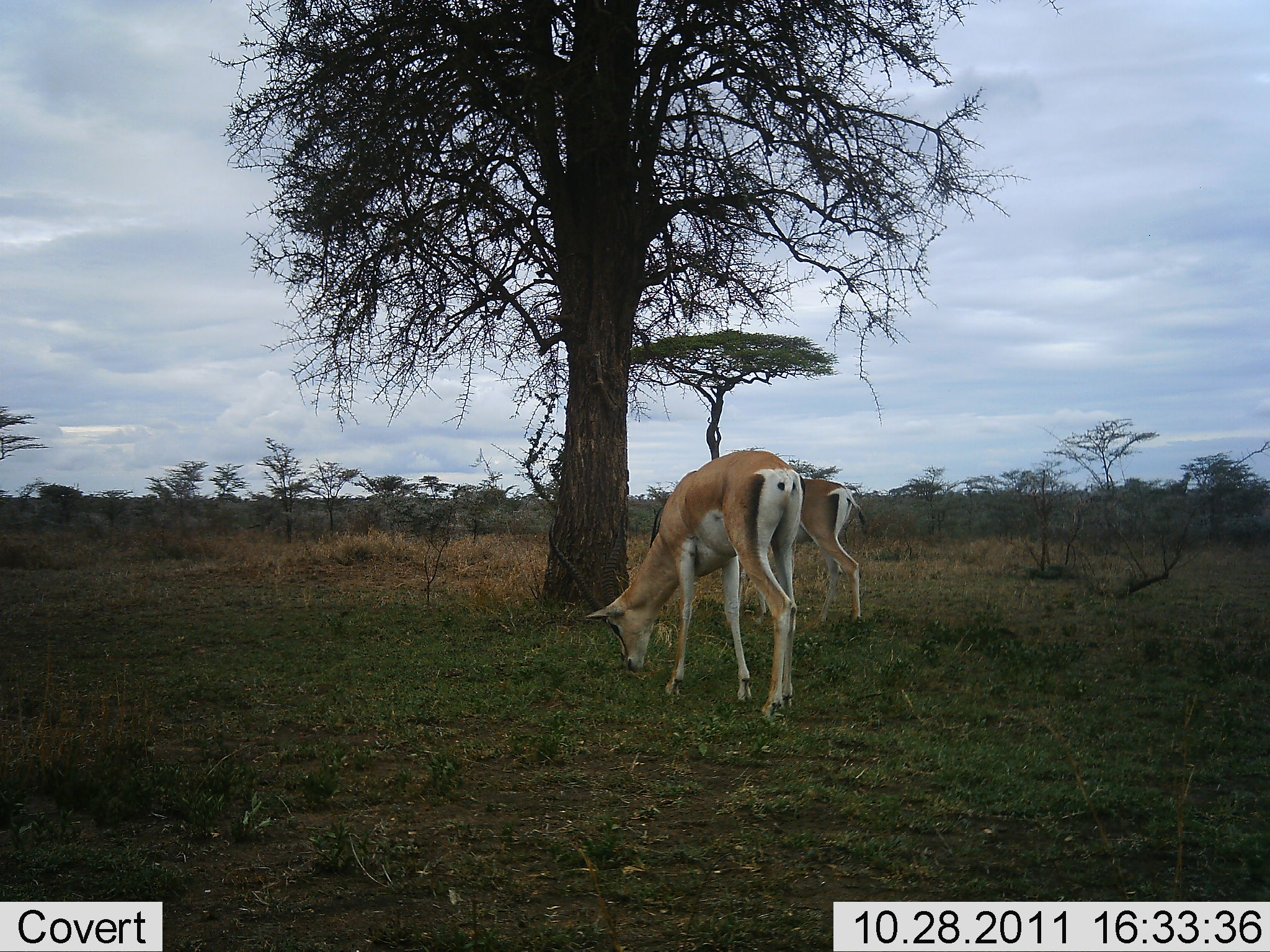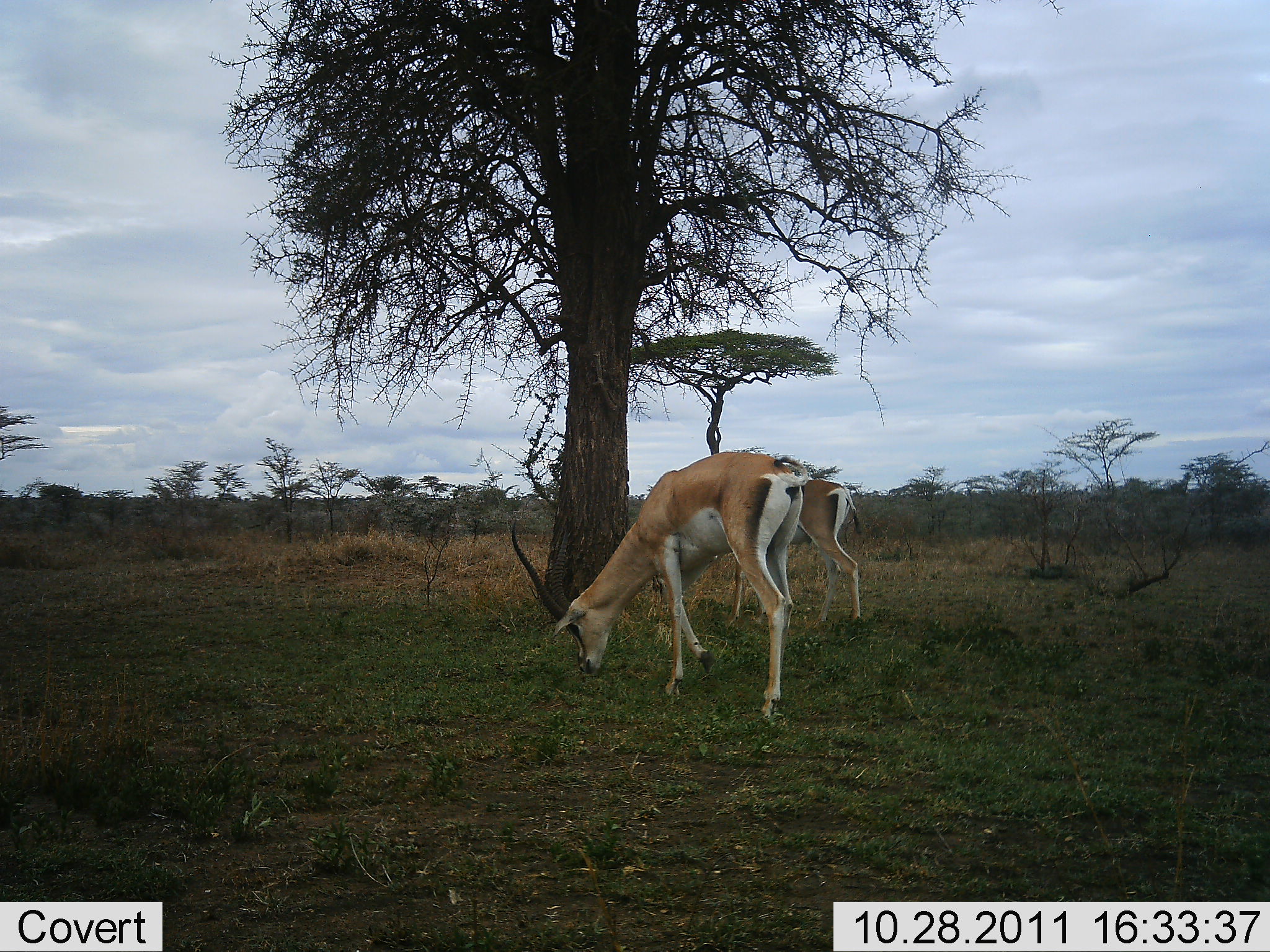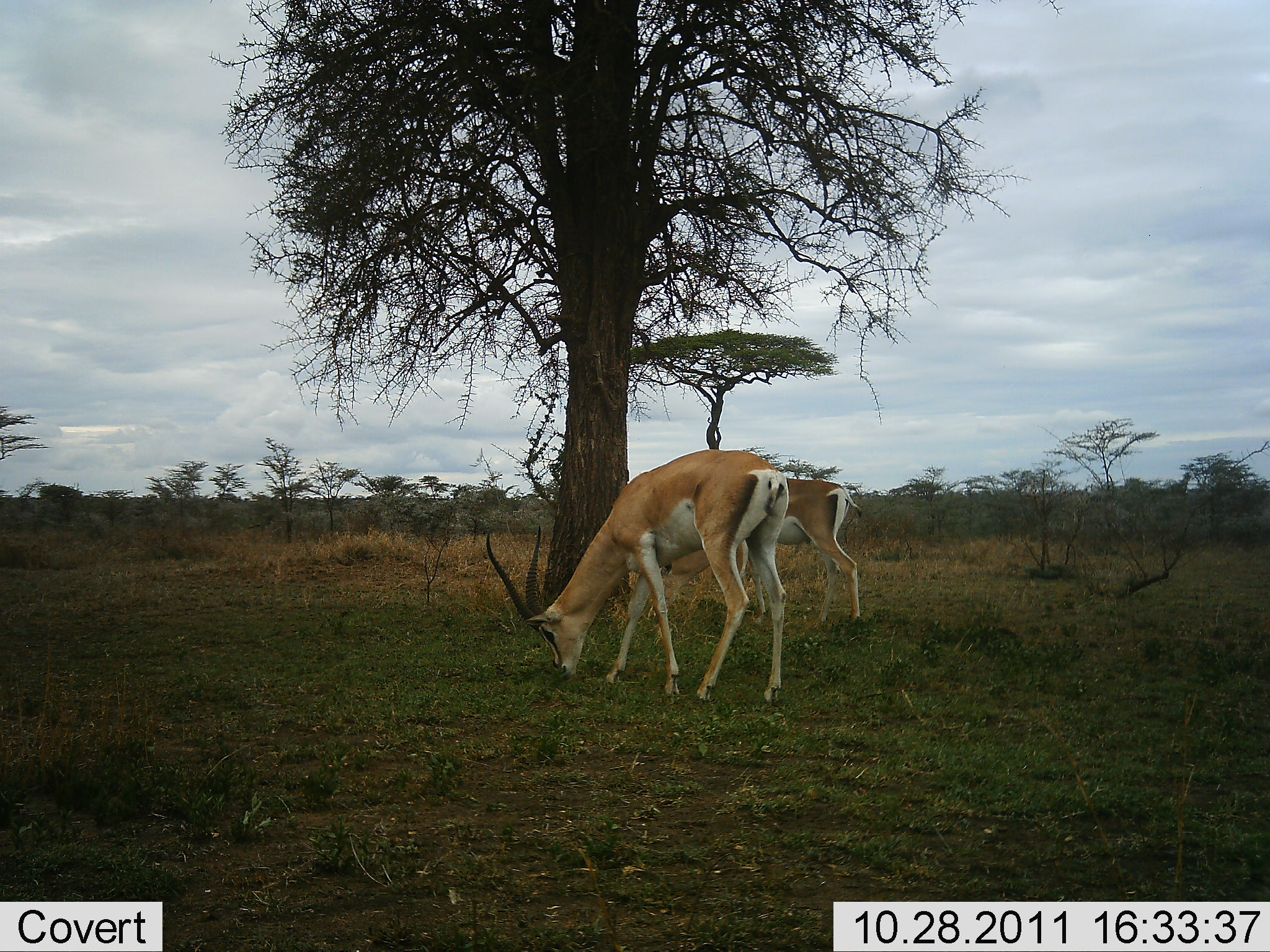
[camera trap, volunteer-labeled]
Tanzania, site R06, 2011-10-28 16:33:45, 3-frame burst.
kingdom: Animalia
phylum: Chordata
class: Mammalia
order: Artiodactyla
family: Bovidae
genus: Nanger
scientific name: Nanger granti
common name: grant's gazelle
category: gazellegrants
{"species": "gazellegrants (grant's gazelle) (Nanger granti)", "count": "2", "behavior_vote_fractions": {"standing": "20%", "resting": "0%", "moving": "0%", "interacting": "0%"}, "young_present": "0%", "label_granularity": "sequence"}